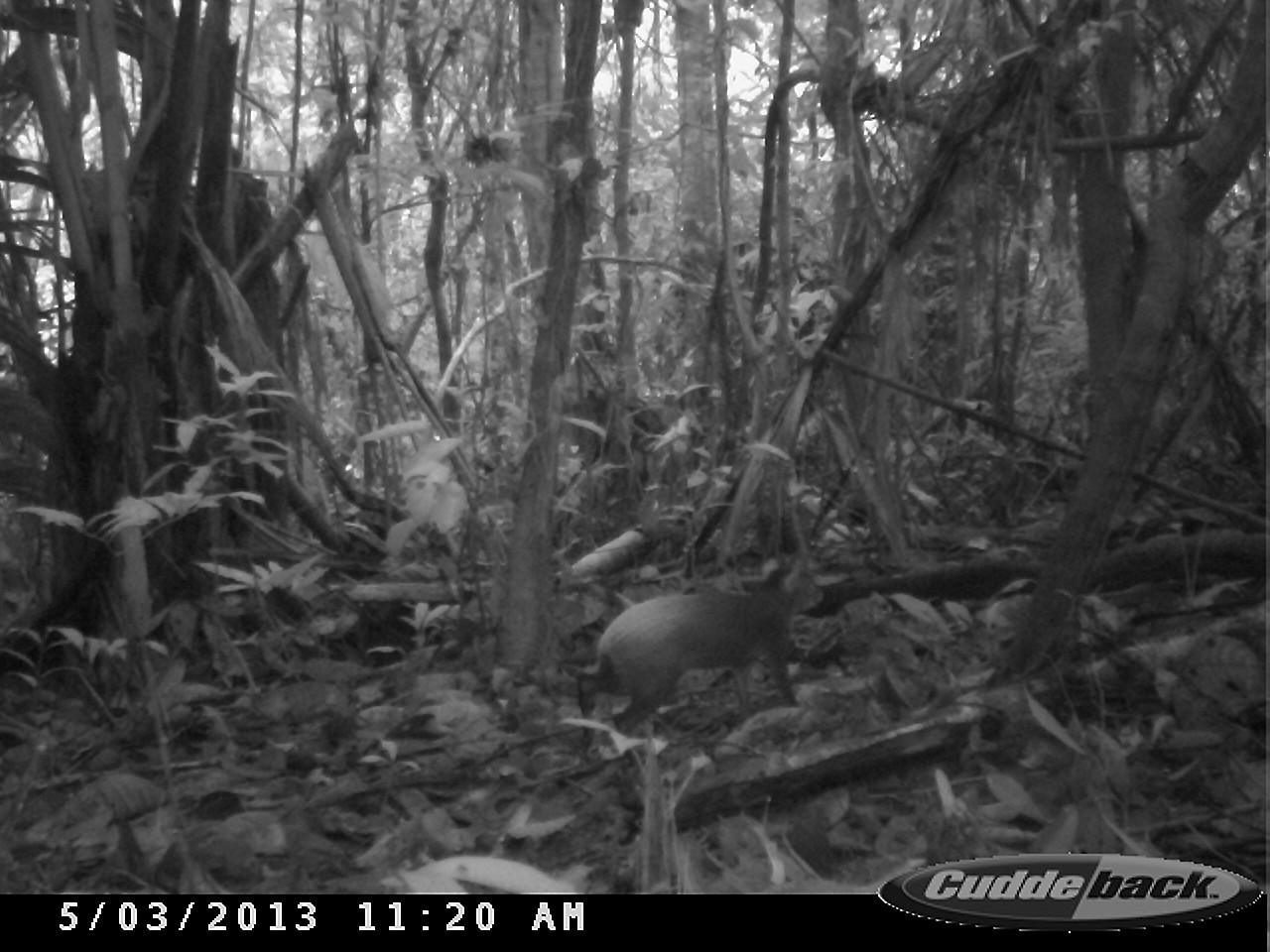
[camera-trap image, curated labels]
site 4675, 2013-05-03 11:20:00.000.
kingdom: Animalia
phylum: Chordata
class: Mammalia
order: Rodentia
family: Dasyproctidae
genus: Dasyprocta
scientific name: Dasyprocta leporina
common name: red-rumped agouti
Dasyprocta leporina (red-rumped agouti), count 1, age adult.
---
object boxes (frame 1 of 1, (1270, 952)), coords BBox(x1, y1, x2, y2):
dasyprocta leporina: BBox(572, 552, 823, 754)